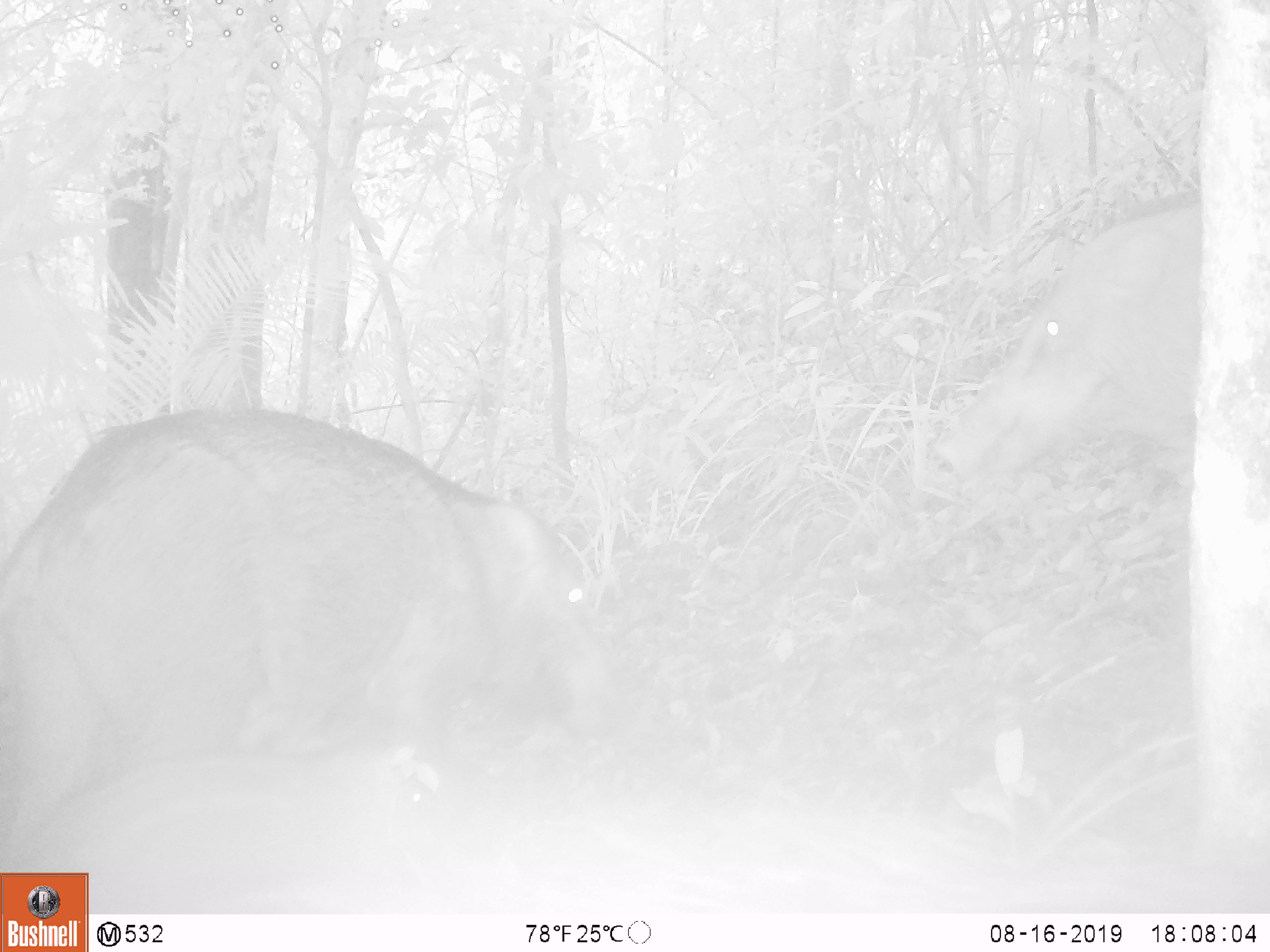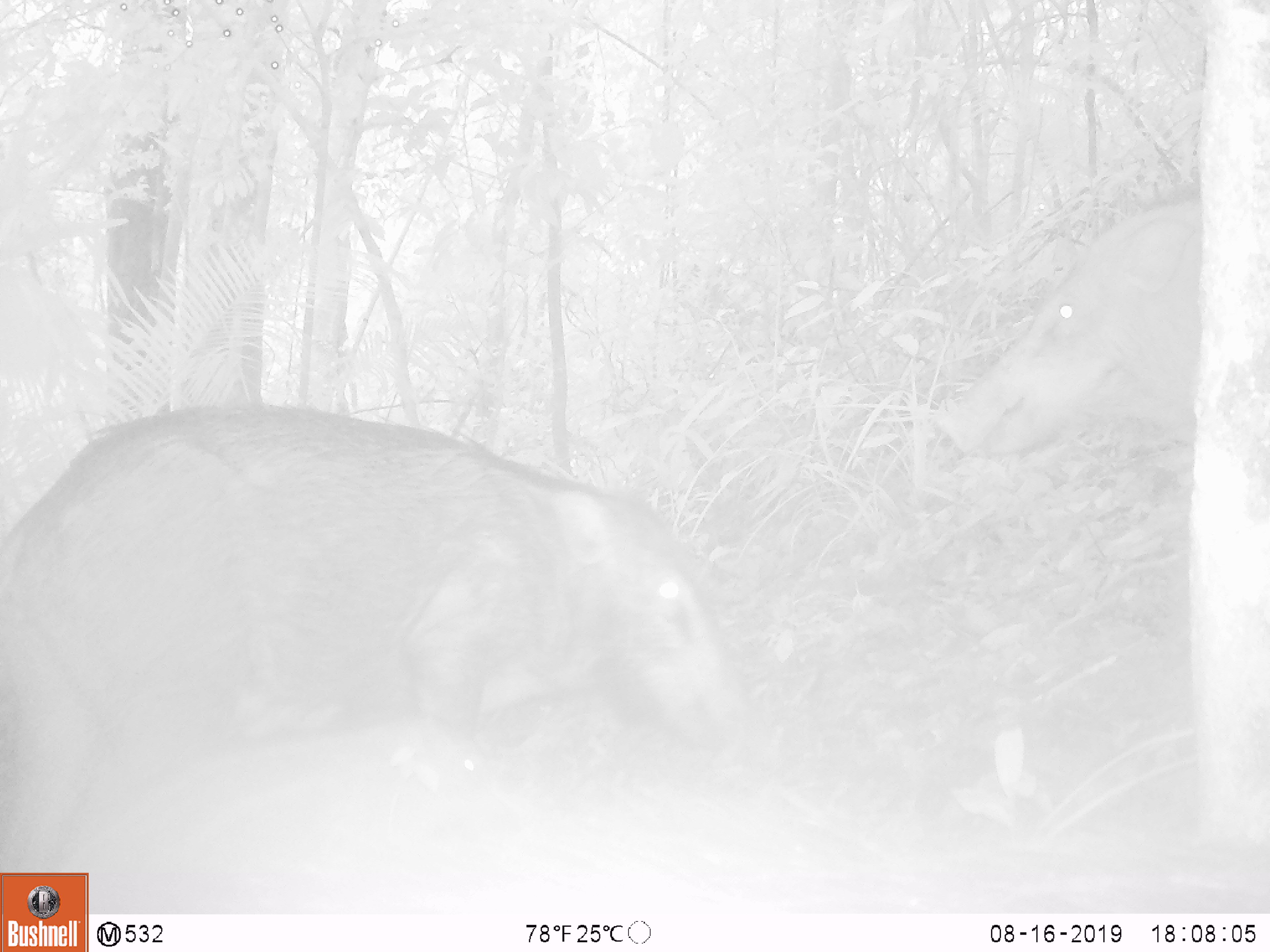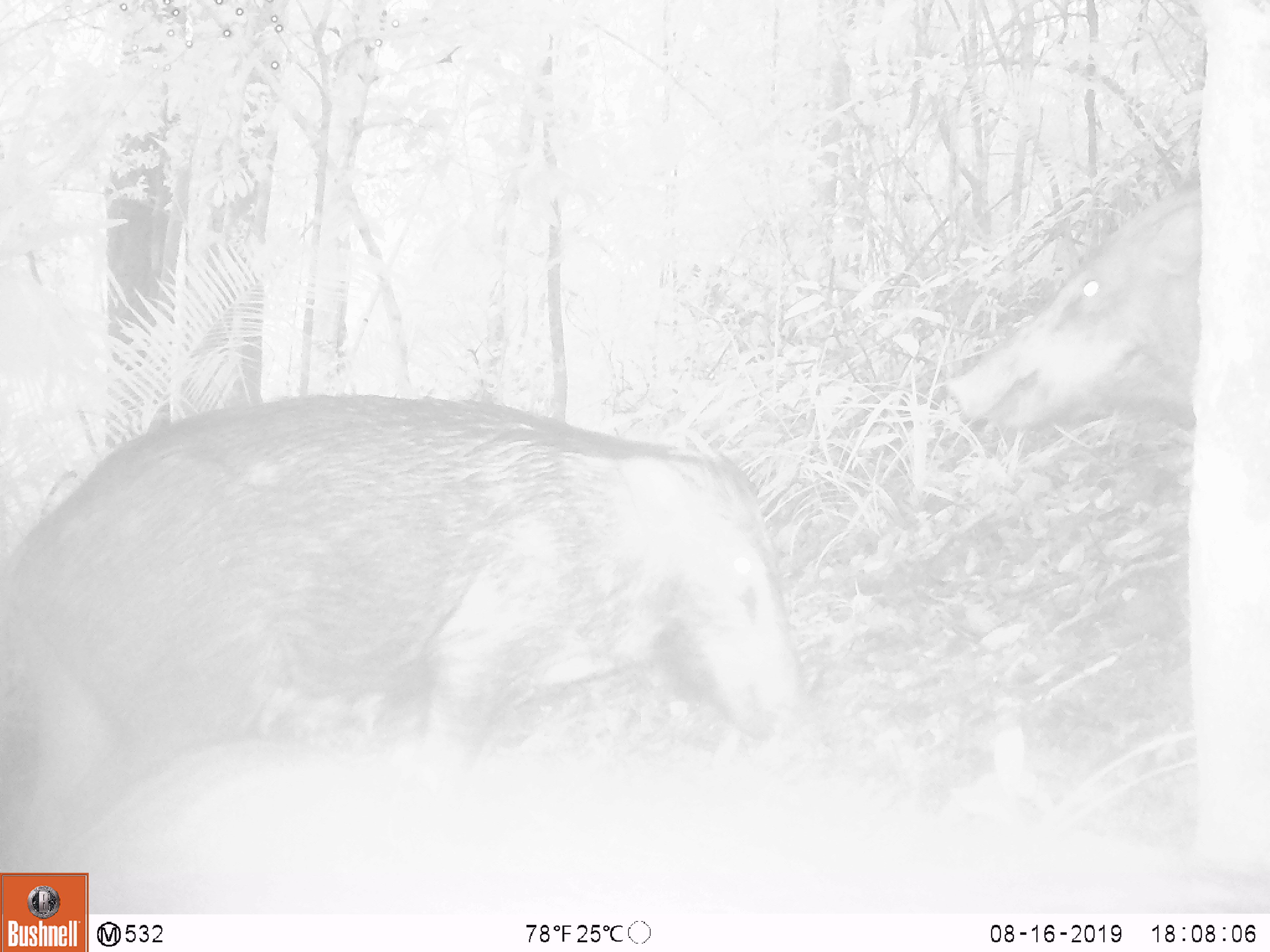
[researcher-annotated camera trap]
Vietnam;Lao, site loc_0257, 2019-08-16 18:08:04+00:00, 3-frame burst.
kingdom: Animalia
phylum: Chordata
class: Mammalia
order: Artiodactyla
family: Suidae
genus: Sus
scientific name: Sus scrofa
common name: eurasian wild pig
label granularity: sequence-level